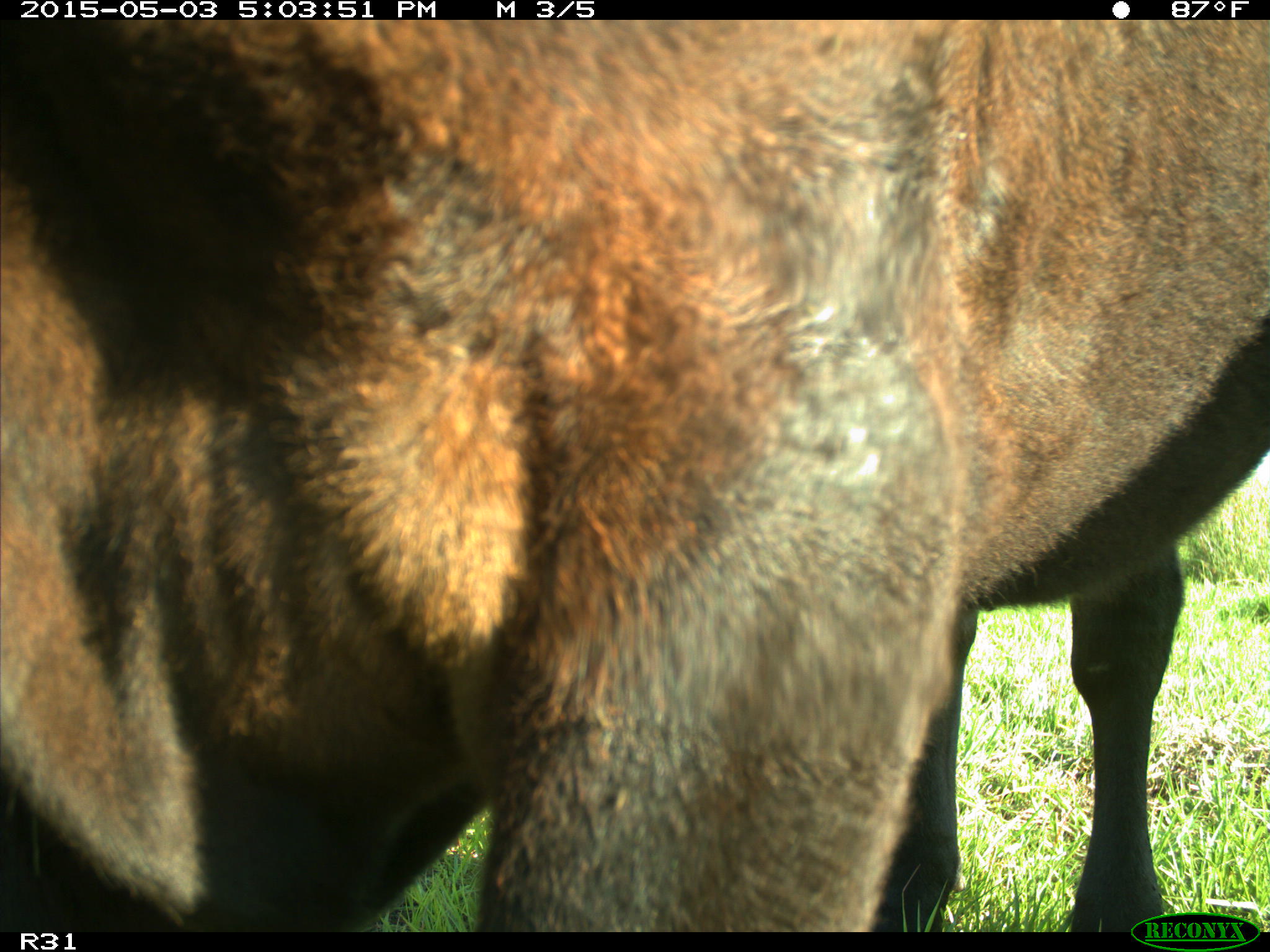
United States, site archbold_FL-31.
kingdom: Animalia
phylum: Chordata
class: Mammalia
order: Artiodactyla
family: Bovidae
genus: Bos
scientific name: Bos taurus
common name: domestic cow